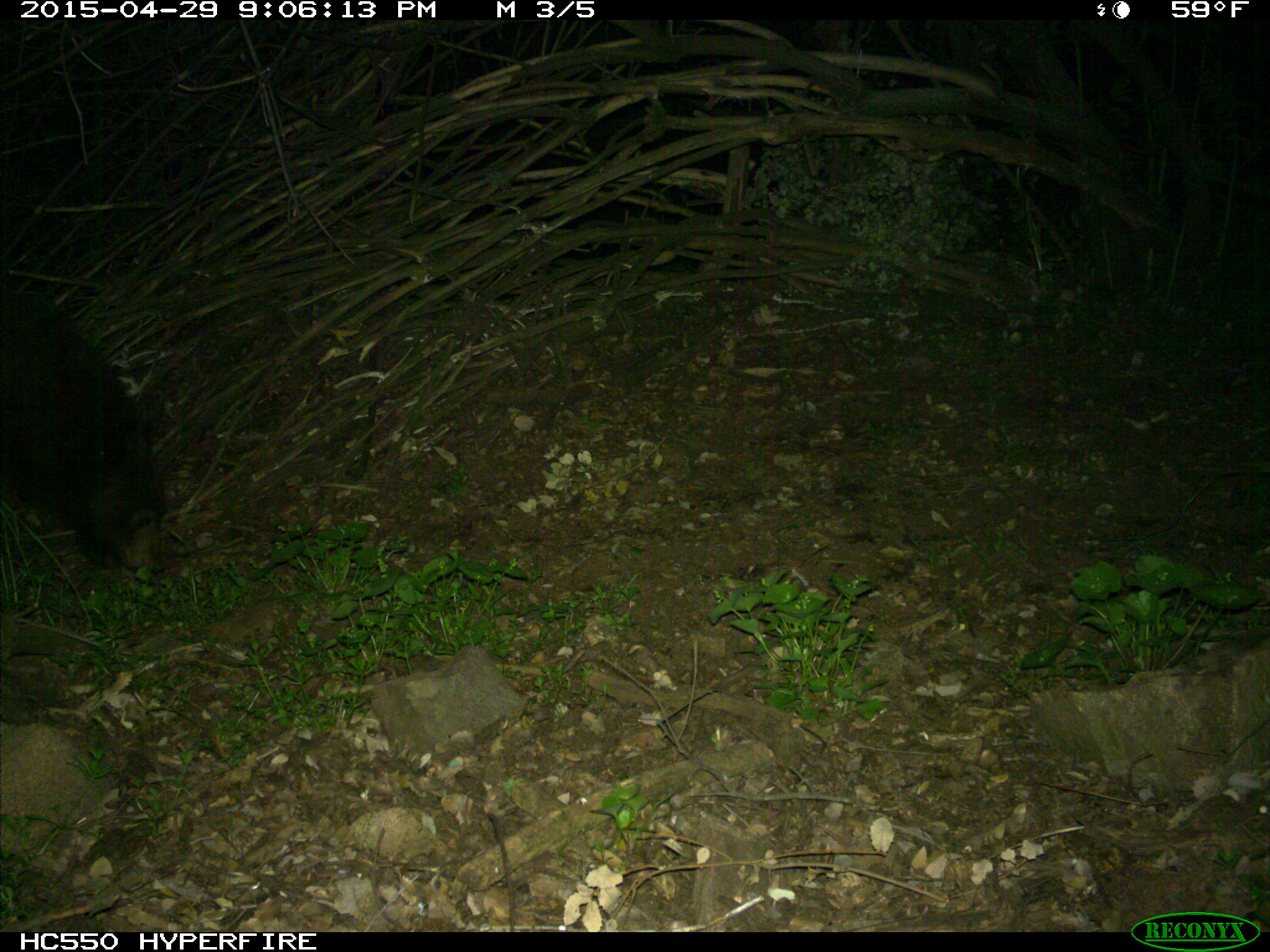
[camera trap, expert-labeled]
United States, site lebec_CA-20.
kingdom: Animalia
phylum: Chordata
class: Mammalia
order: Carnivora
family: Ursidae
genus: Ursus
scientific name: Ursus americanus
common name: american black bear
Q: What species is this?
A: Ursus americanus (american black bear).